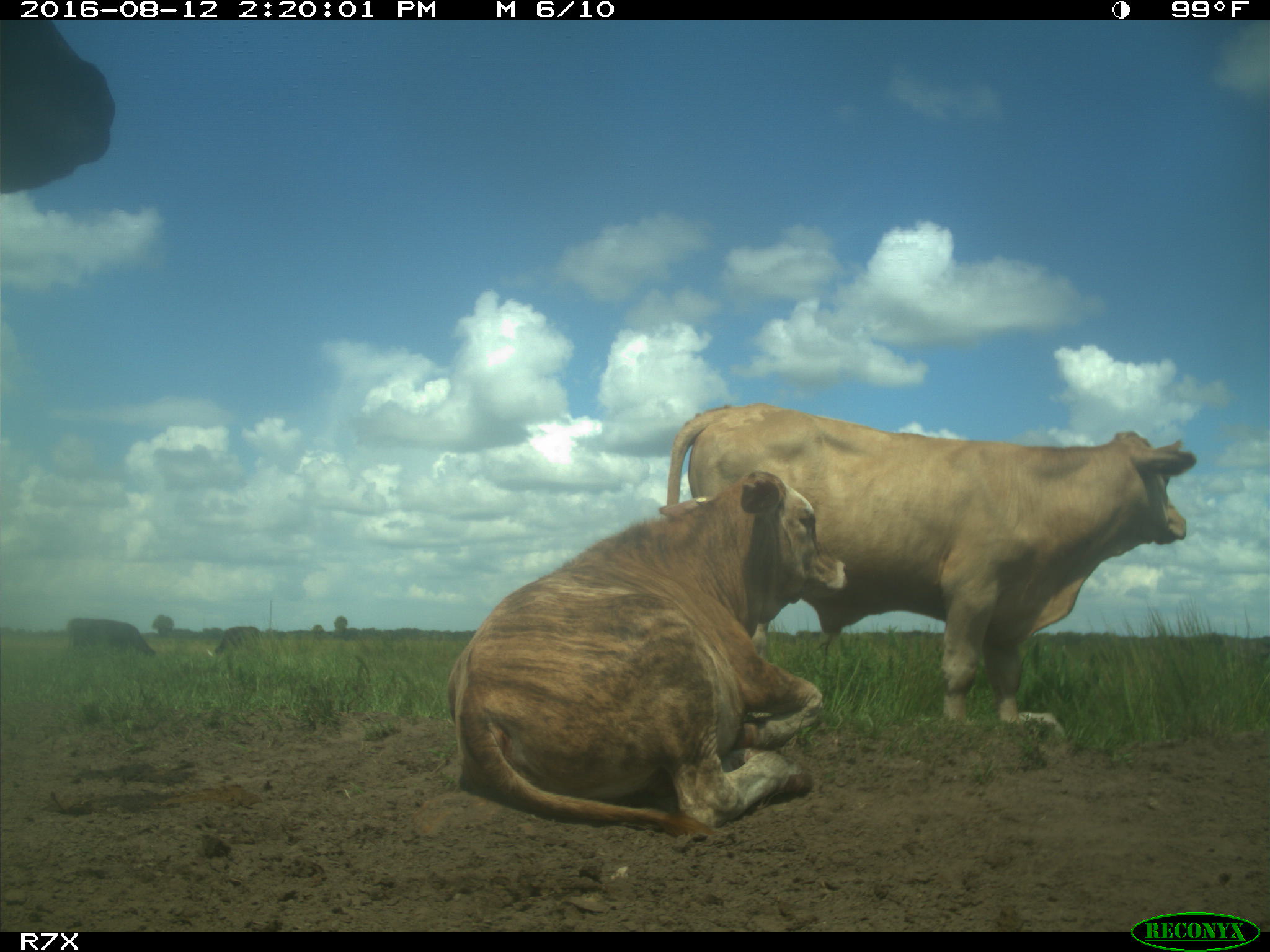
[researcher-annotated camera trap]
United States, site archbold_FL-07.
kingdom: Animalia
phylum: Chordata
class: Mammalia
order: Artiodactyla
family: Bovidae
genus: Bos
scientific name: Bos taurus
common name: domestic cow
Bos taurus (domestic cow).